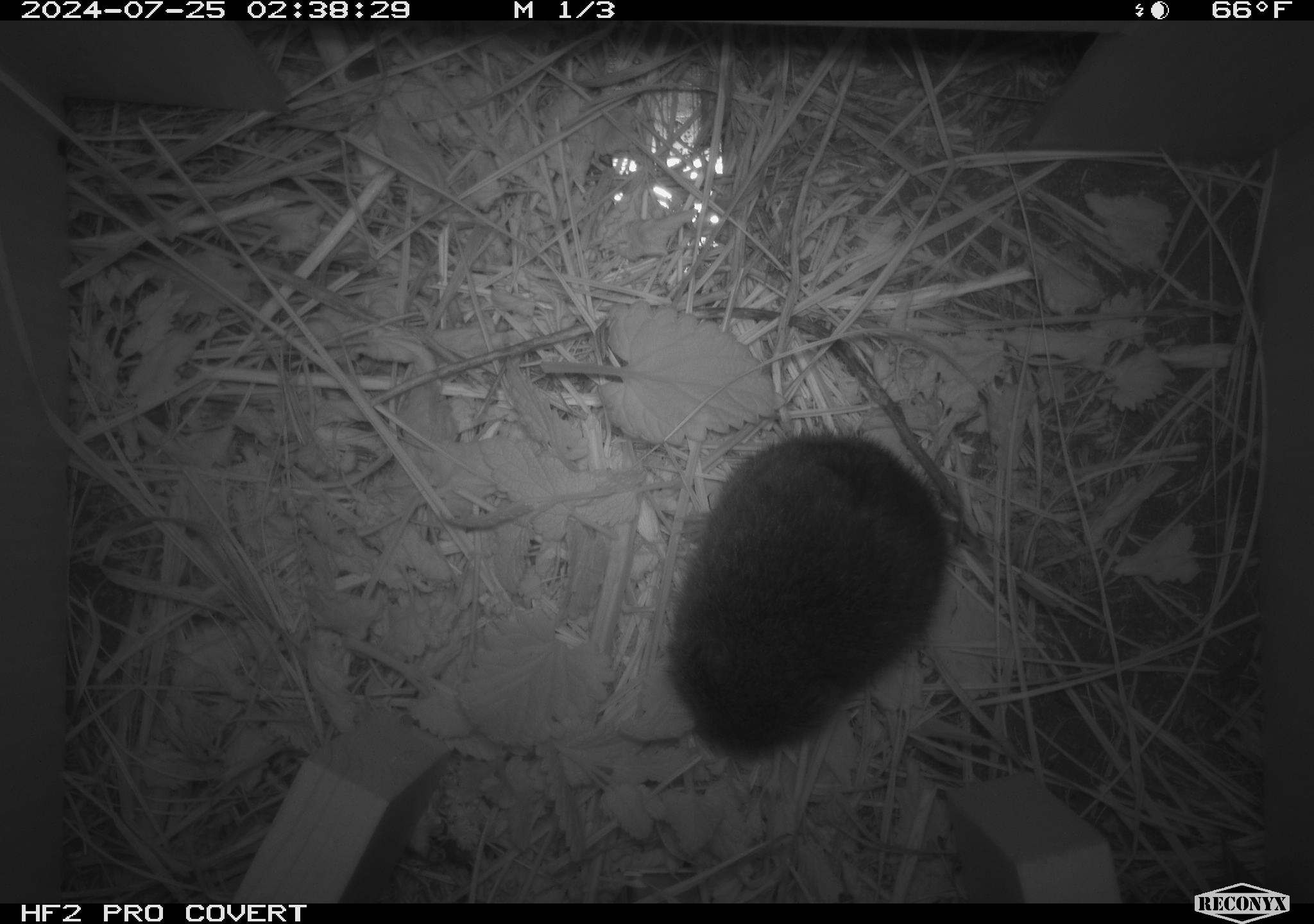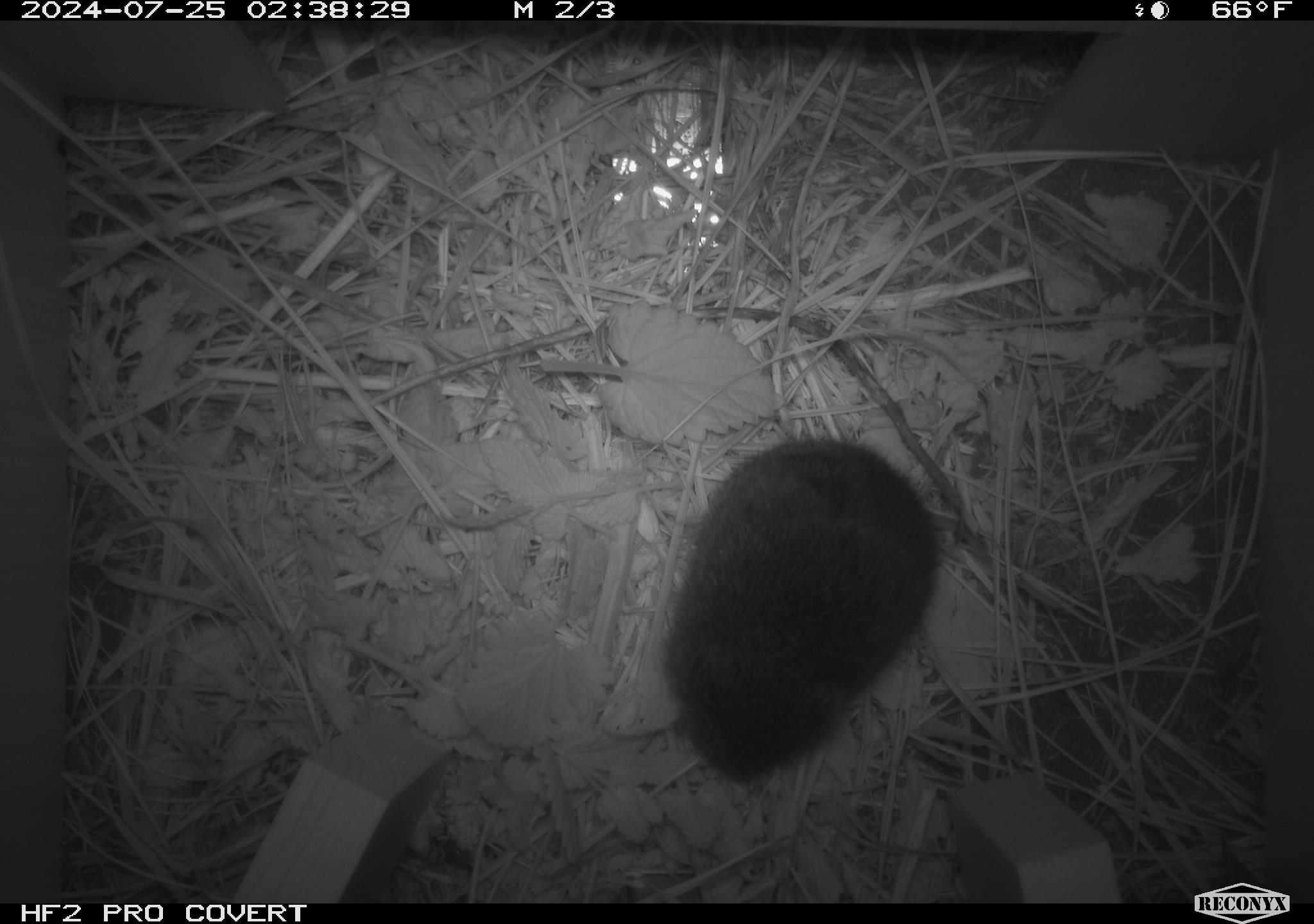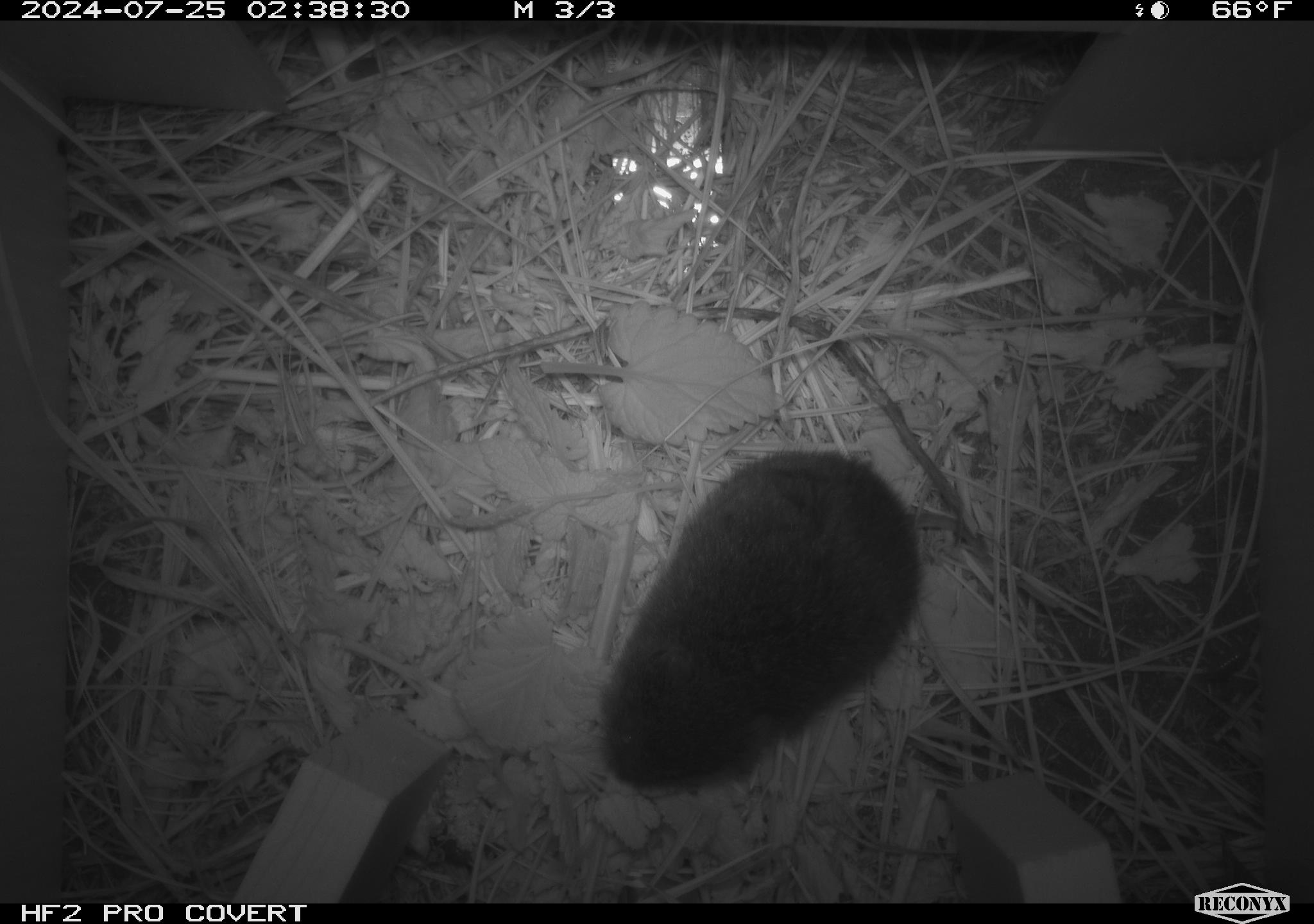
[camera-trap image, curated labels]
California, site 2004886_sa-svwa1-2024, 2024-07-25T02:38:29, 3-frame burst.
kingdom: Animalia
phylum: Chordata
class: Mammalia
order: Rodentia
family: Cricetidae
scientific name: Arvicolinae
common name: voles, lemmings, and muskrats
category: arvicolinae subfamily